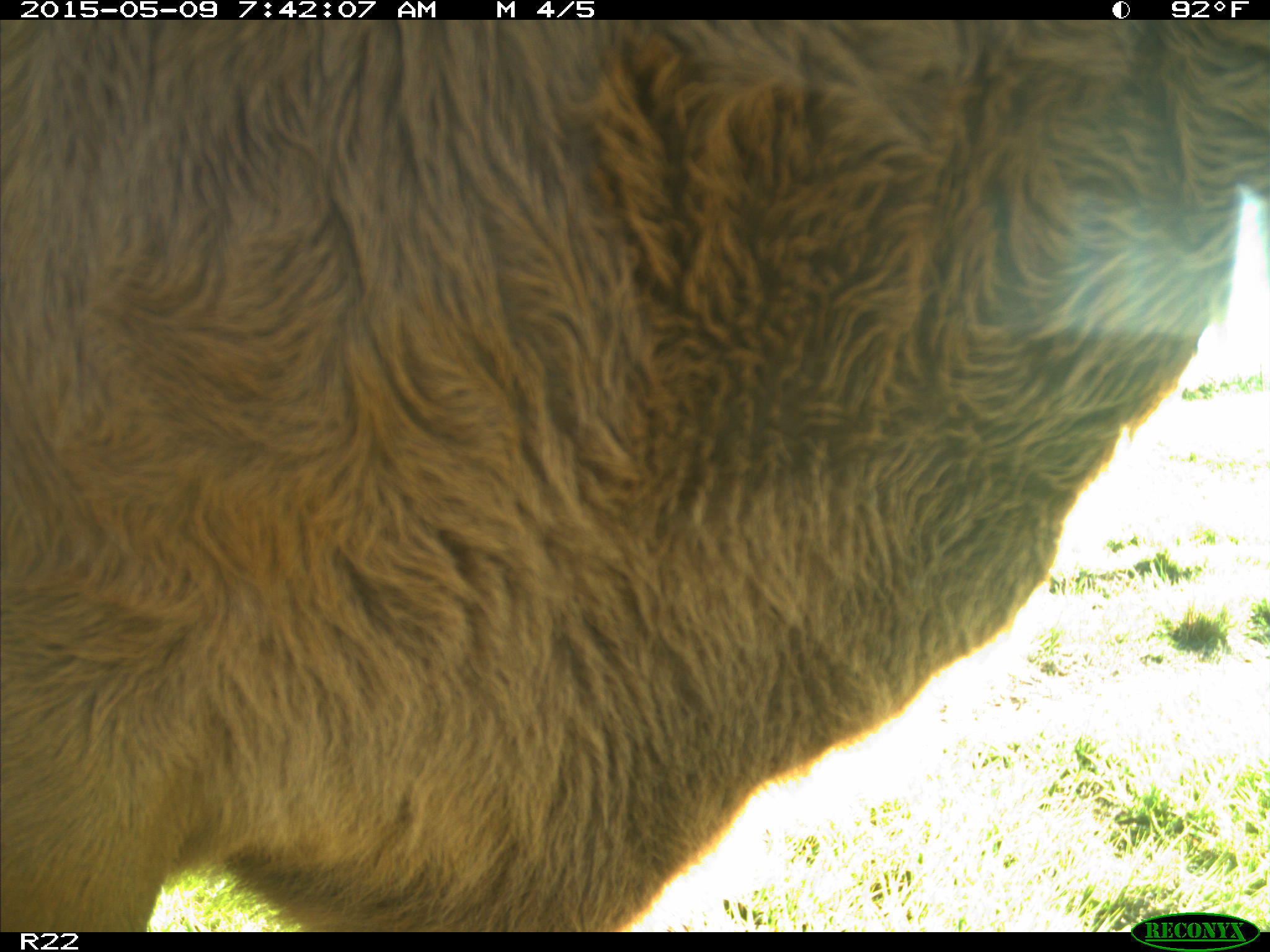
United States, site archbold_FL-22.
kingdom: Animalia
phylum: Chordata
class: Mammalia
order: Artiodactyla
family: Bovidae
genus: Bos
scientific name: Bos taurus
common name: domestic cow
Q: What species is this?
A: Bos taurus (domestic cow).